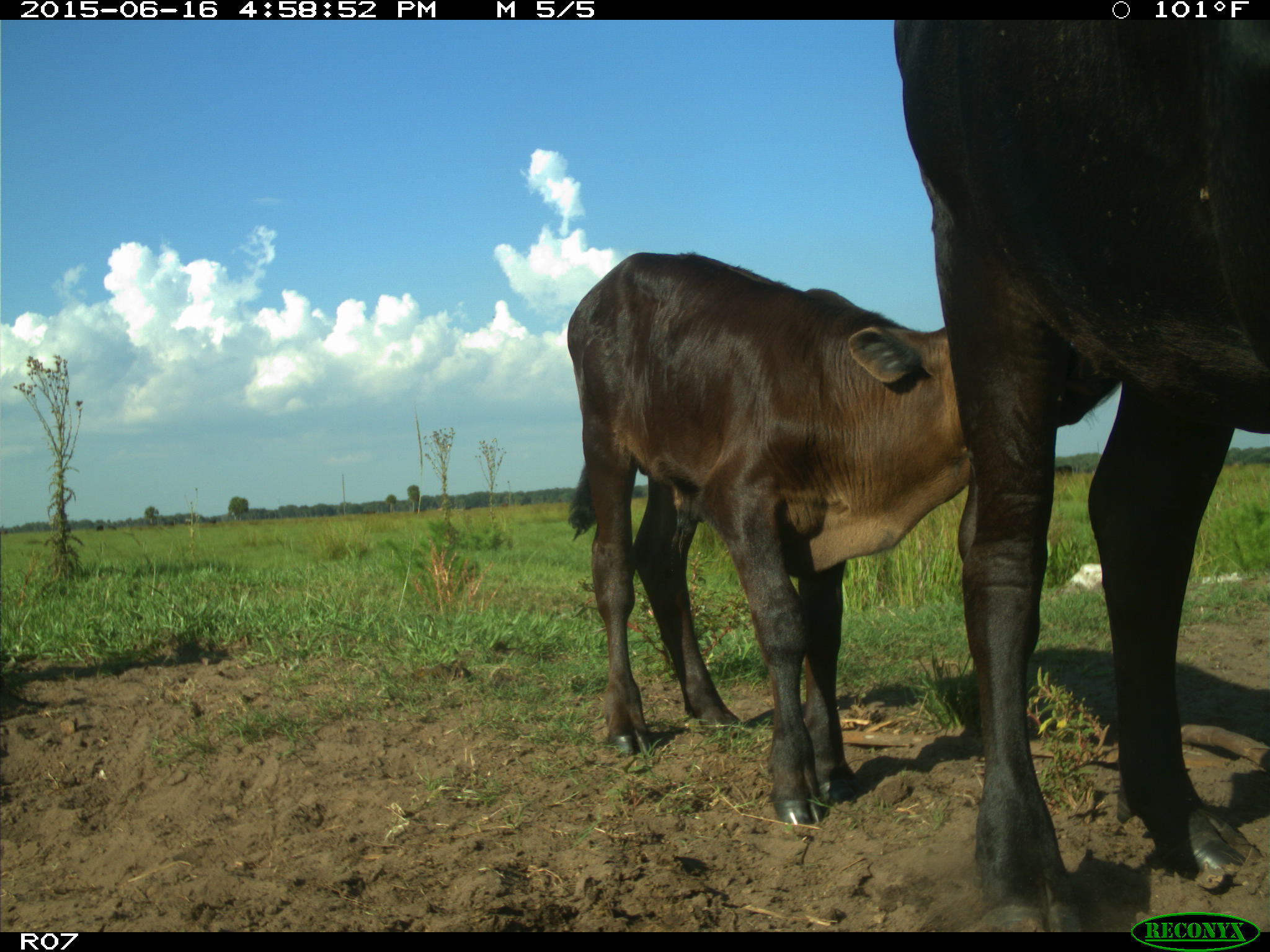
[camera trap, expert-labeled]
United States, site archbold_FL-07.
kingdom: Animalia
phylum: Chordata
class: Mammalia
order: Artiodactyla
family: Bovidae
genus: Bos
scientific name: Bos taurus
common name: domestic cow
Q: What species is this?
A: Bos taurus (domestic cow).